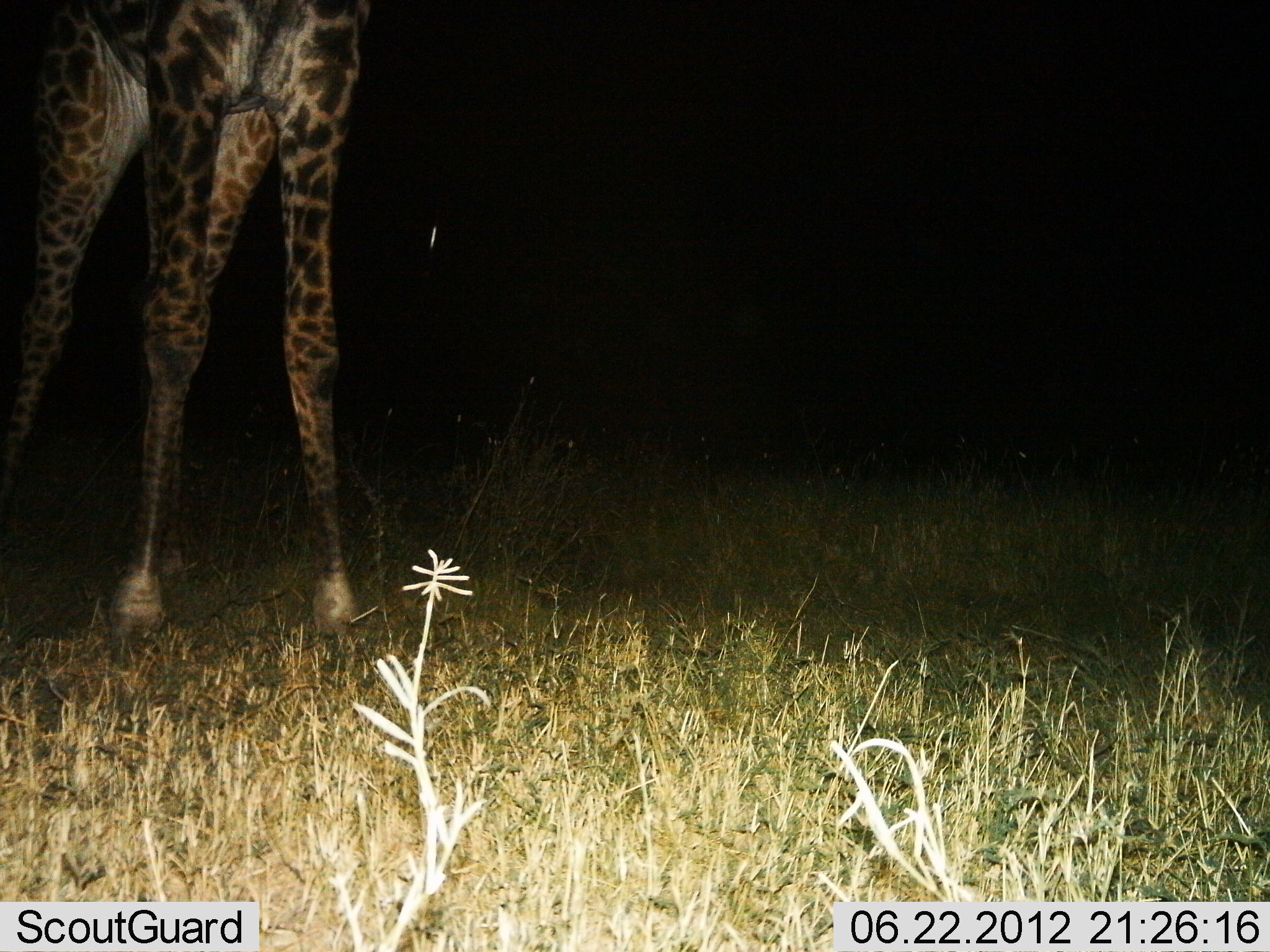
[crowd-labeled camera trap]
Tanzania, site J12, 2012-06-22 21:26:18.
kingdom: Animalia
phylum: Chordata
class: Mammalia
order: Artiodactyla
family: Giraffidae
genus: Giraffa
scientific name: Giraffa camelopardalis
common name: giraffe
Giraffe (Giraffa camelopardalis), count 1. Behavior (volunteer vote fractions): standing 90%, resting 0%, moving 10%, interacting 0%. Young present (vote fraction): 0%. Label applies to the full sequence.